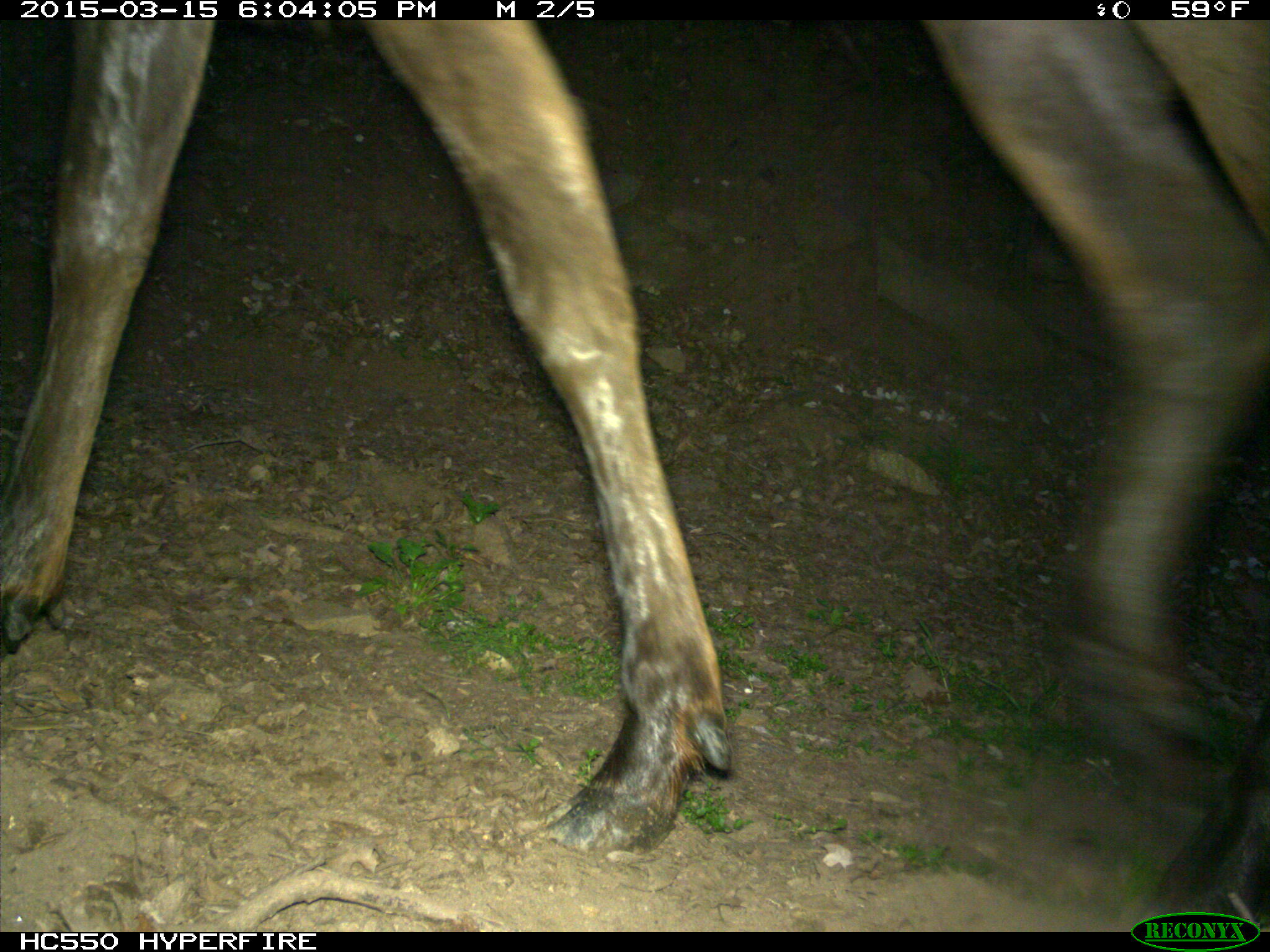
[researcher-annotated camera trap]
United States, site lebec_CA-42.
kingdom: Animalia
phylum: Chordata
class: Mammalia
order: Artiodactyla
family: Cervidae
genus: Cervus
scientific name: Cervus canadensis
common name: elk